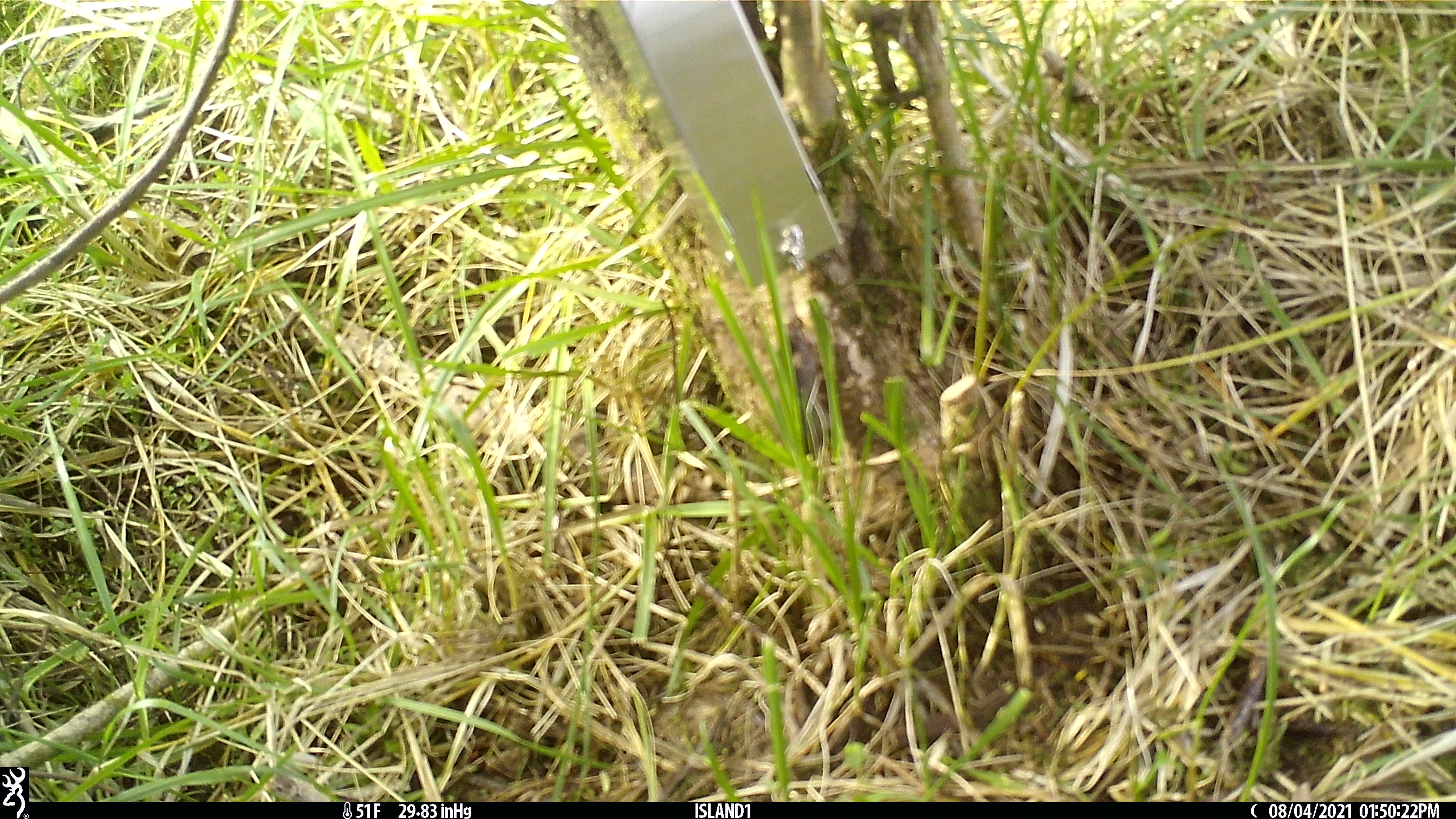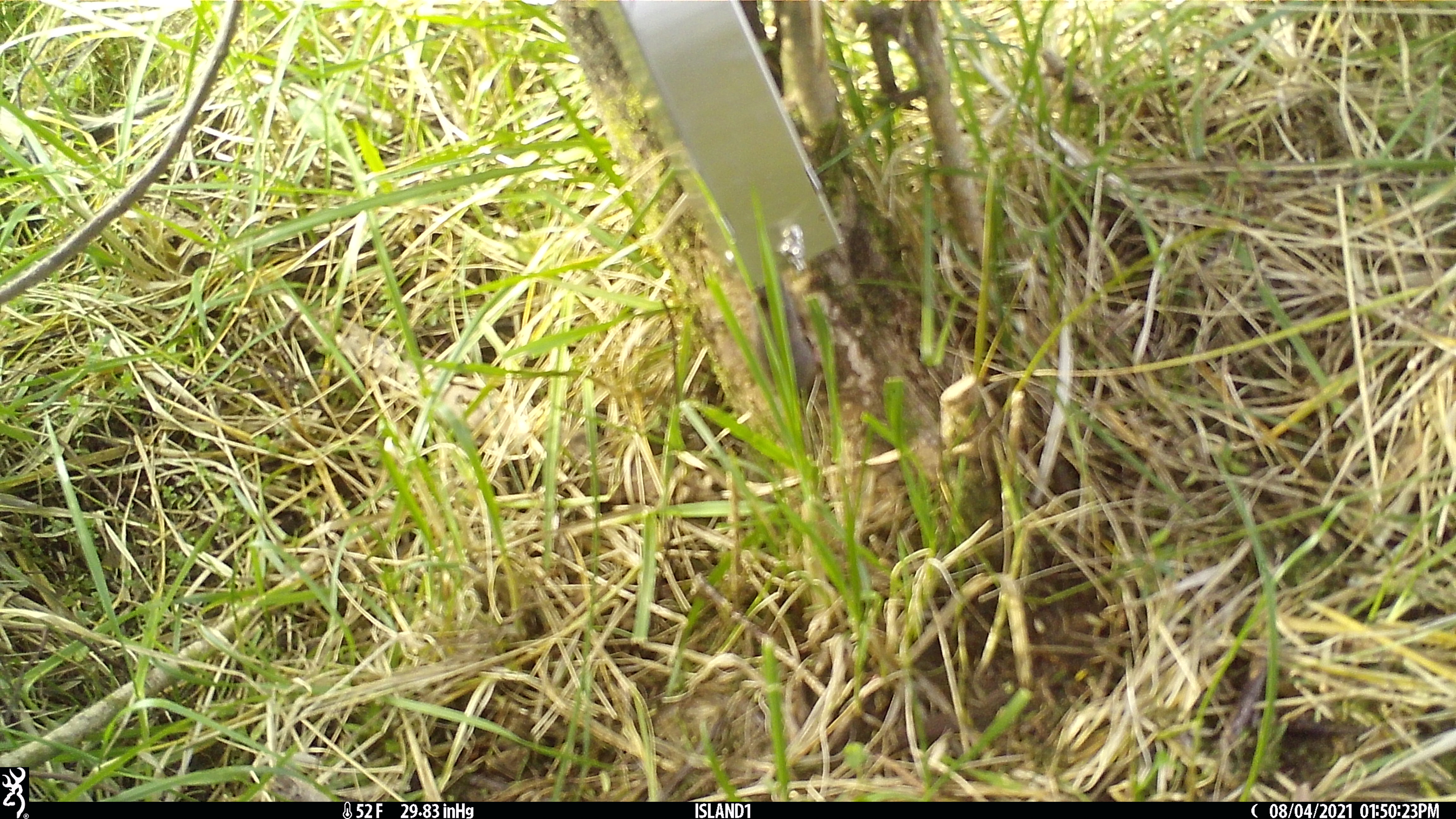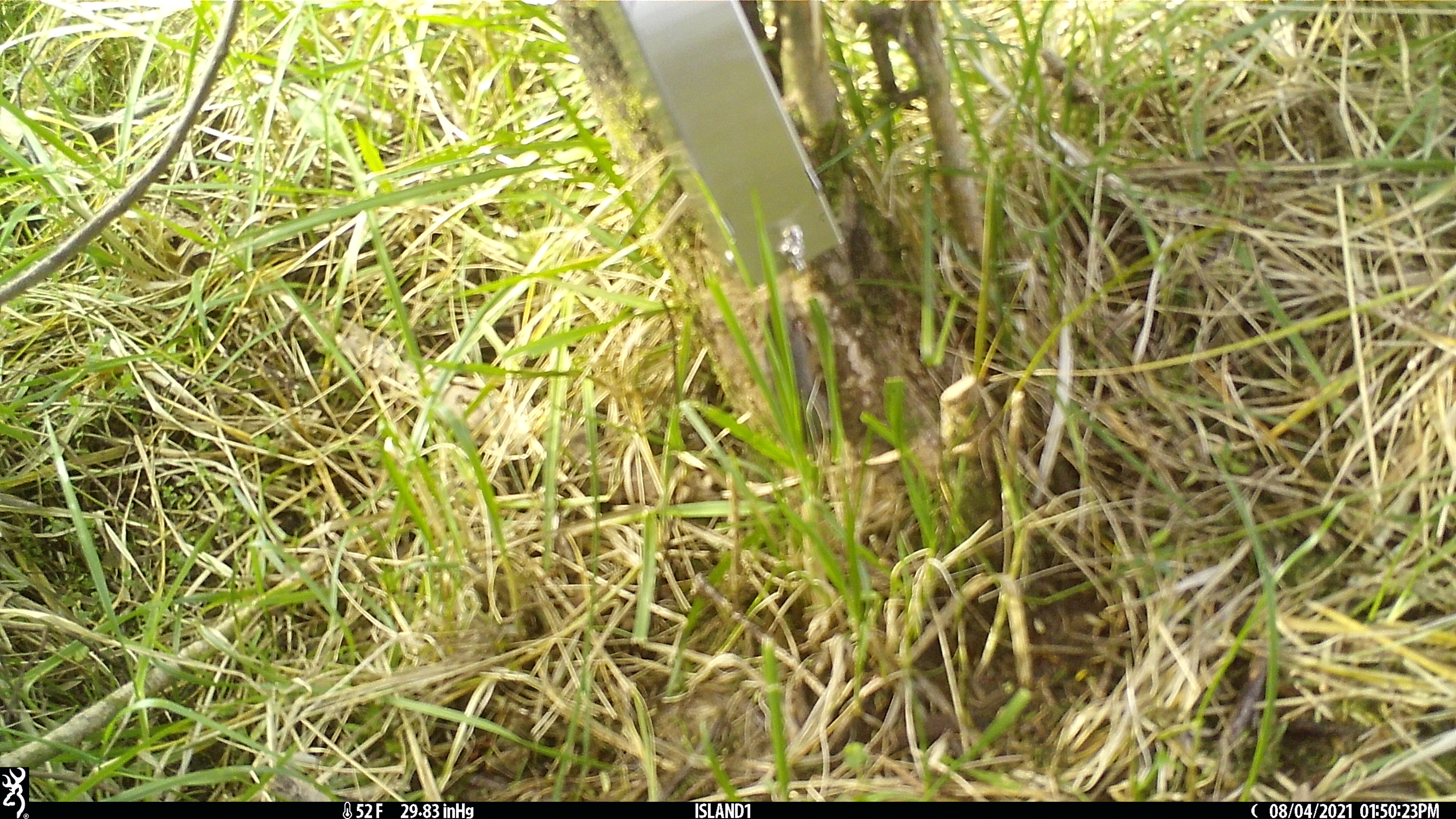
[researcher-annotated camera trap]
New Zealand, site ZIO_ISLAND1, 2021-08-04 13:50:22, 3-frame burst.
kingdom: Animalia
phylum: Chordata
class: Mammalia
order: Rodentia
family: Muridae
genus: Mus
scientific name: Mus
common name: mouse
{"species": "mouse (Mus)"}